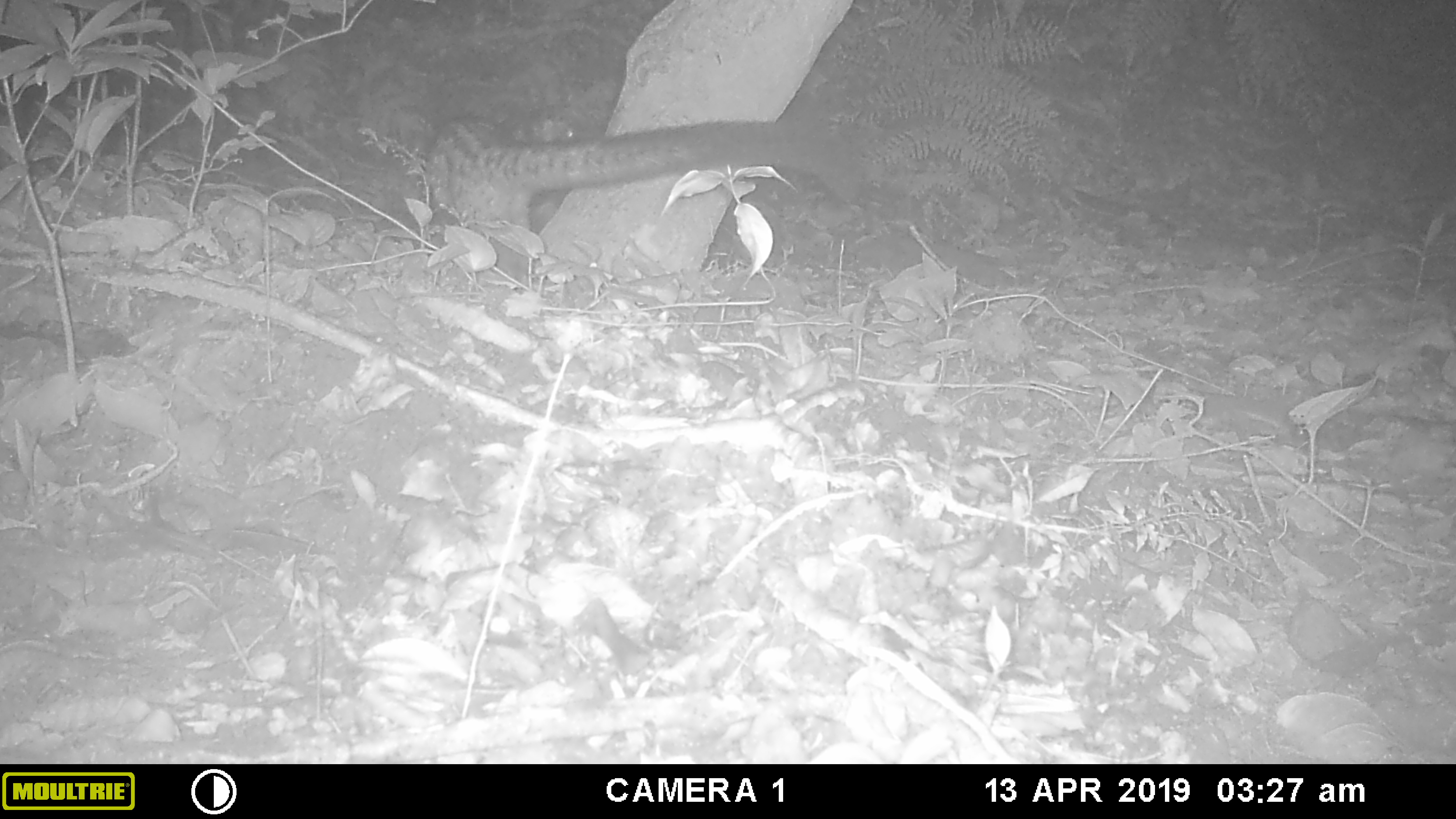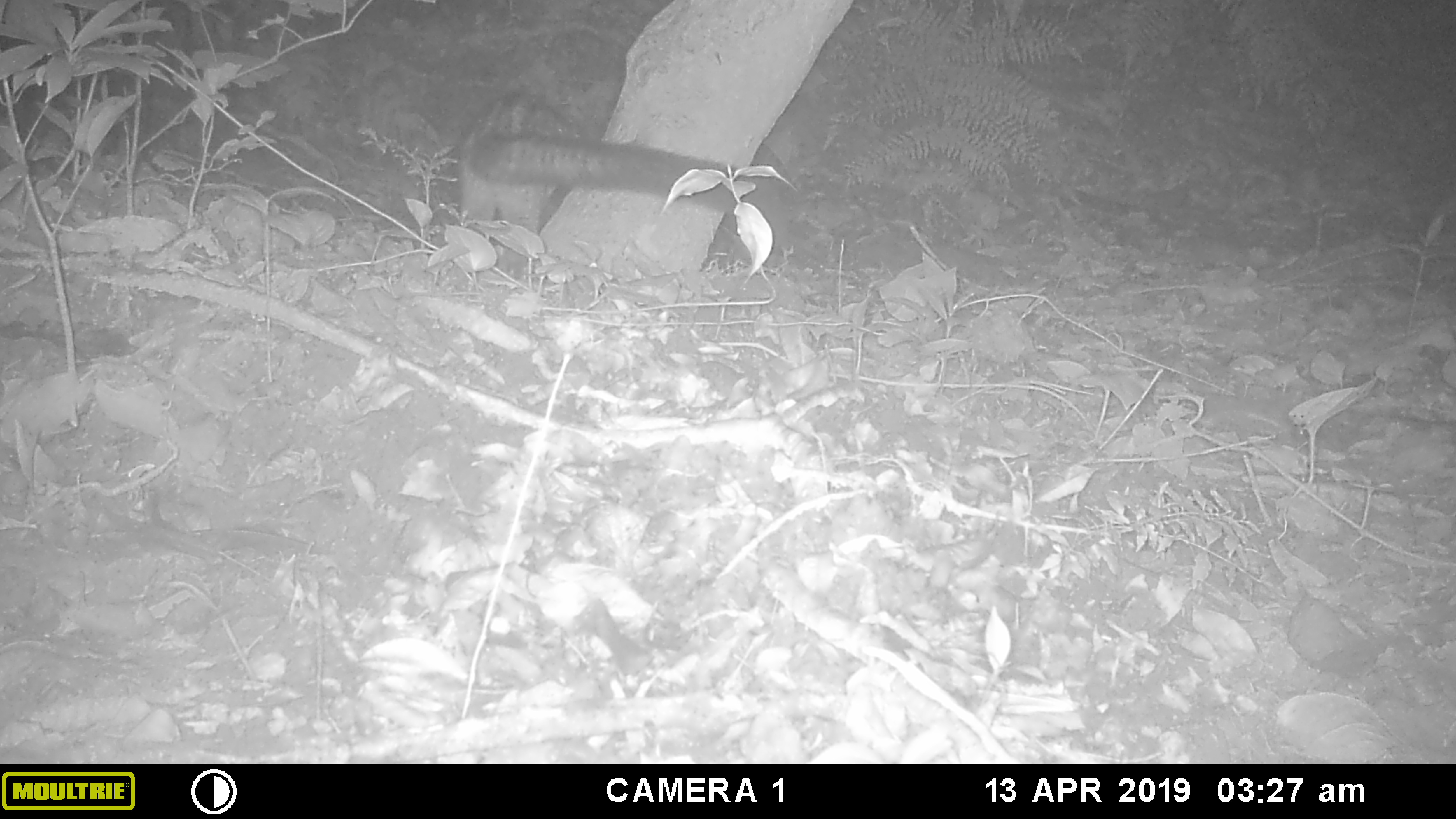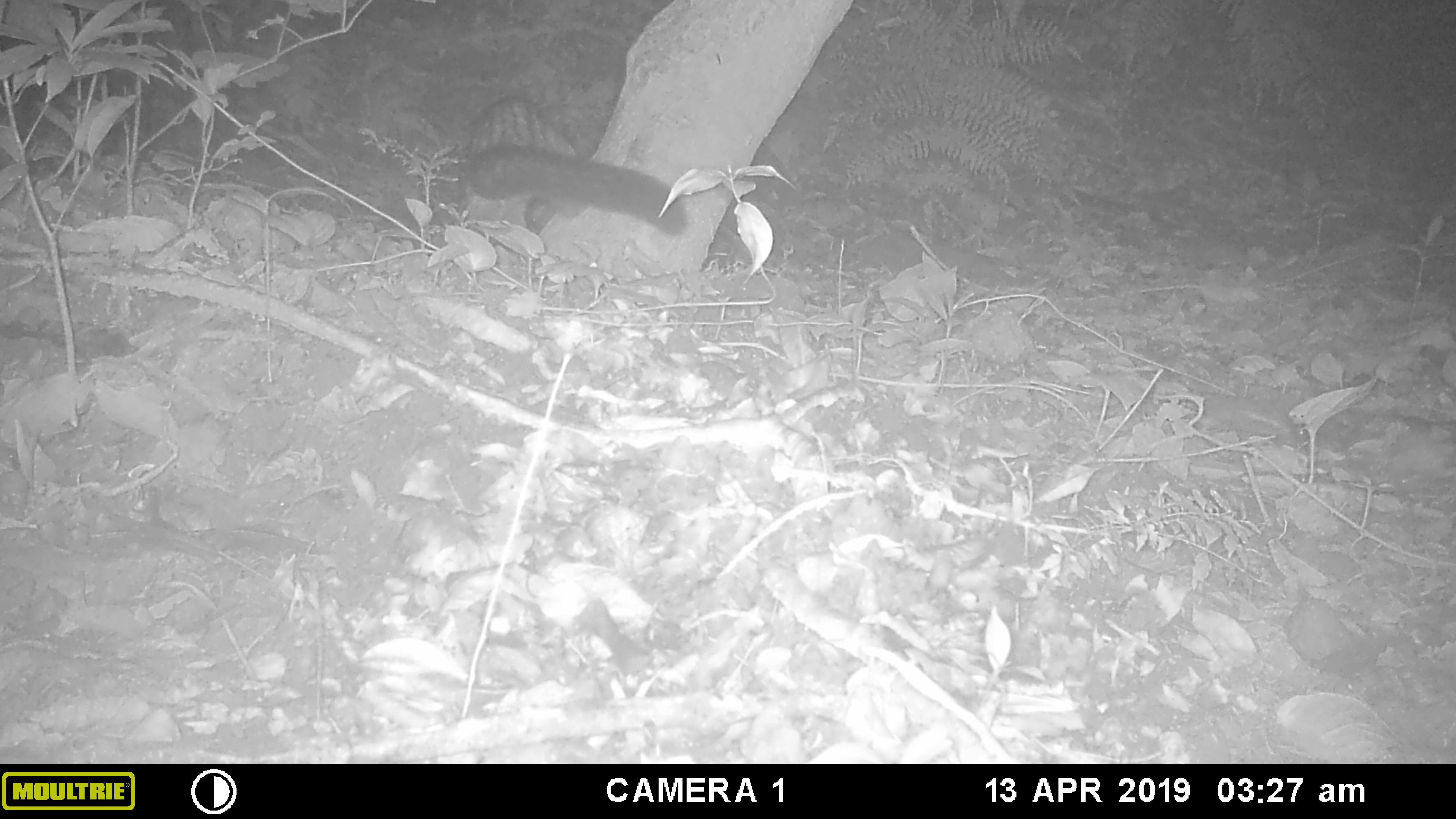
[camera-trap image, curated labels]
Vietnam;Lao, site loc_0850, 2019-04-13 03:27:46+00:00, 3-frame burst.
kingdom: Animalia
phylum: Chordata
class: Mammalia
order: Carnivora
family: Viverridae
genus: Paradoxurus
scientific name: Paradoxurus hermaphroditus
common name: common palm civet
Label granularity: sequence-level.